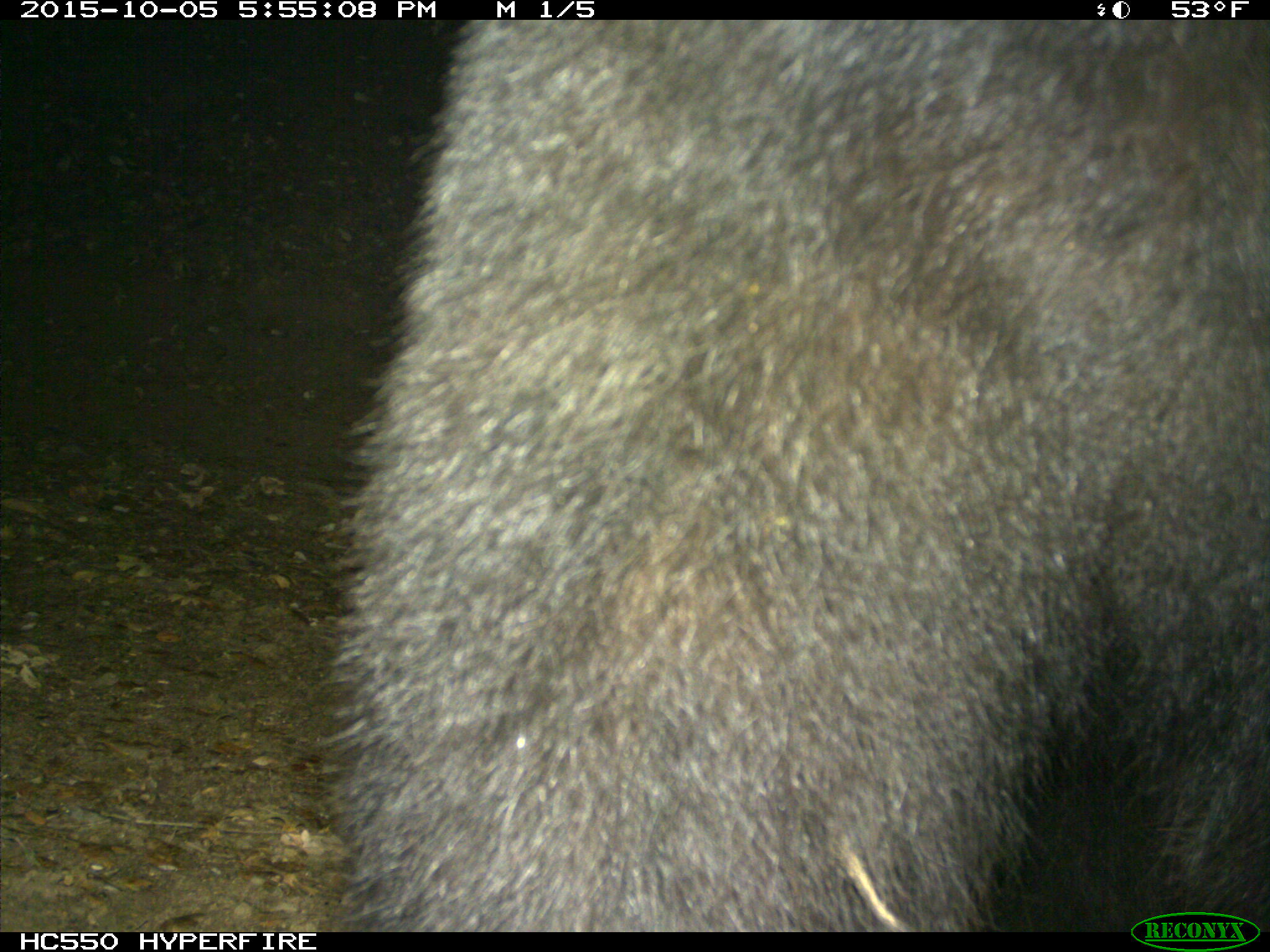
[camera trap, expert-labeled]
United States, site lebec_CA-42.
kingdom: Animalia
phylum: Chordata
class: Mammalia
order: Carnivora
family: Ursidae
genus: Ursus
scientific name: Ursus americanus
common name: american black bear